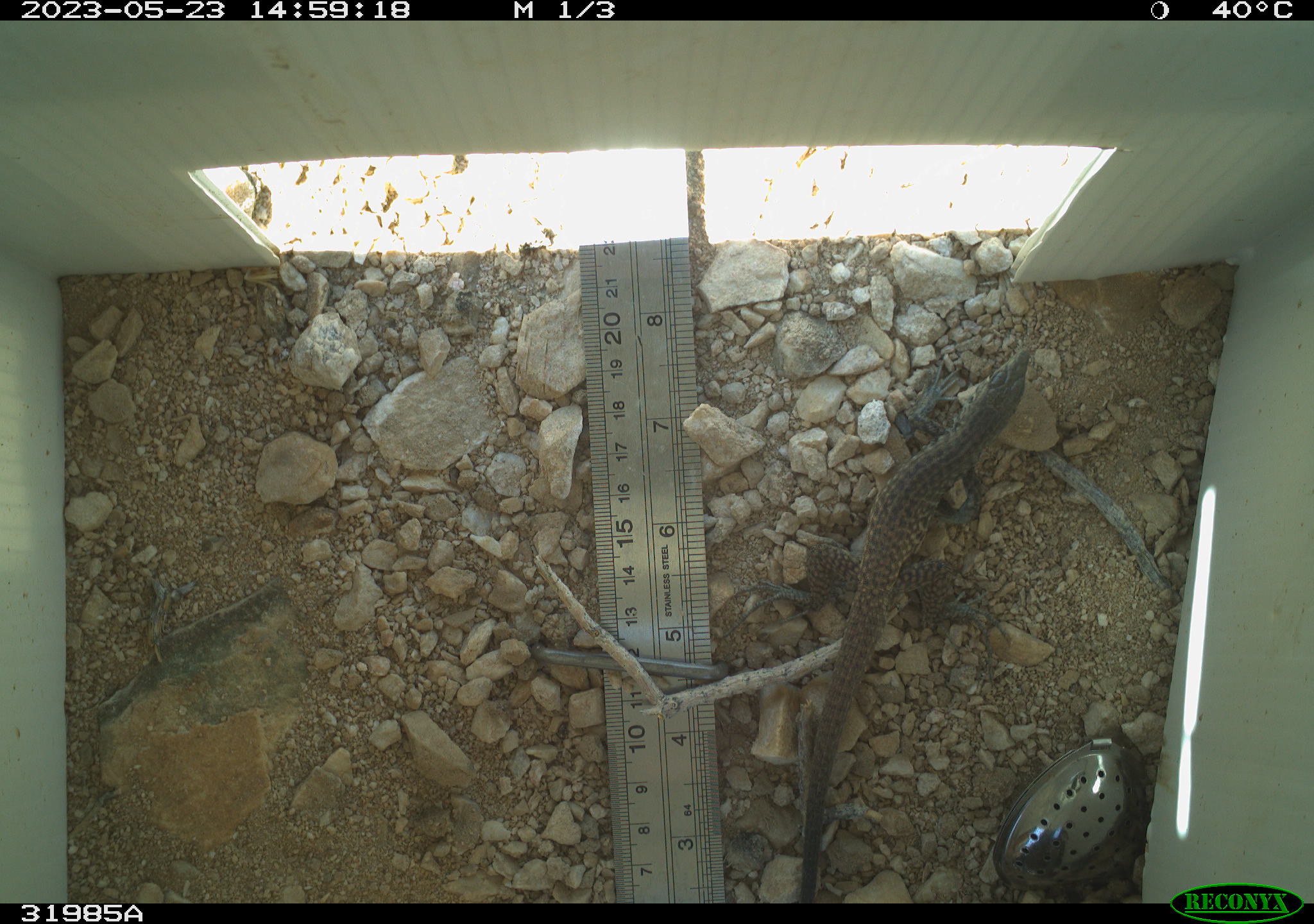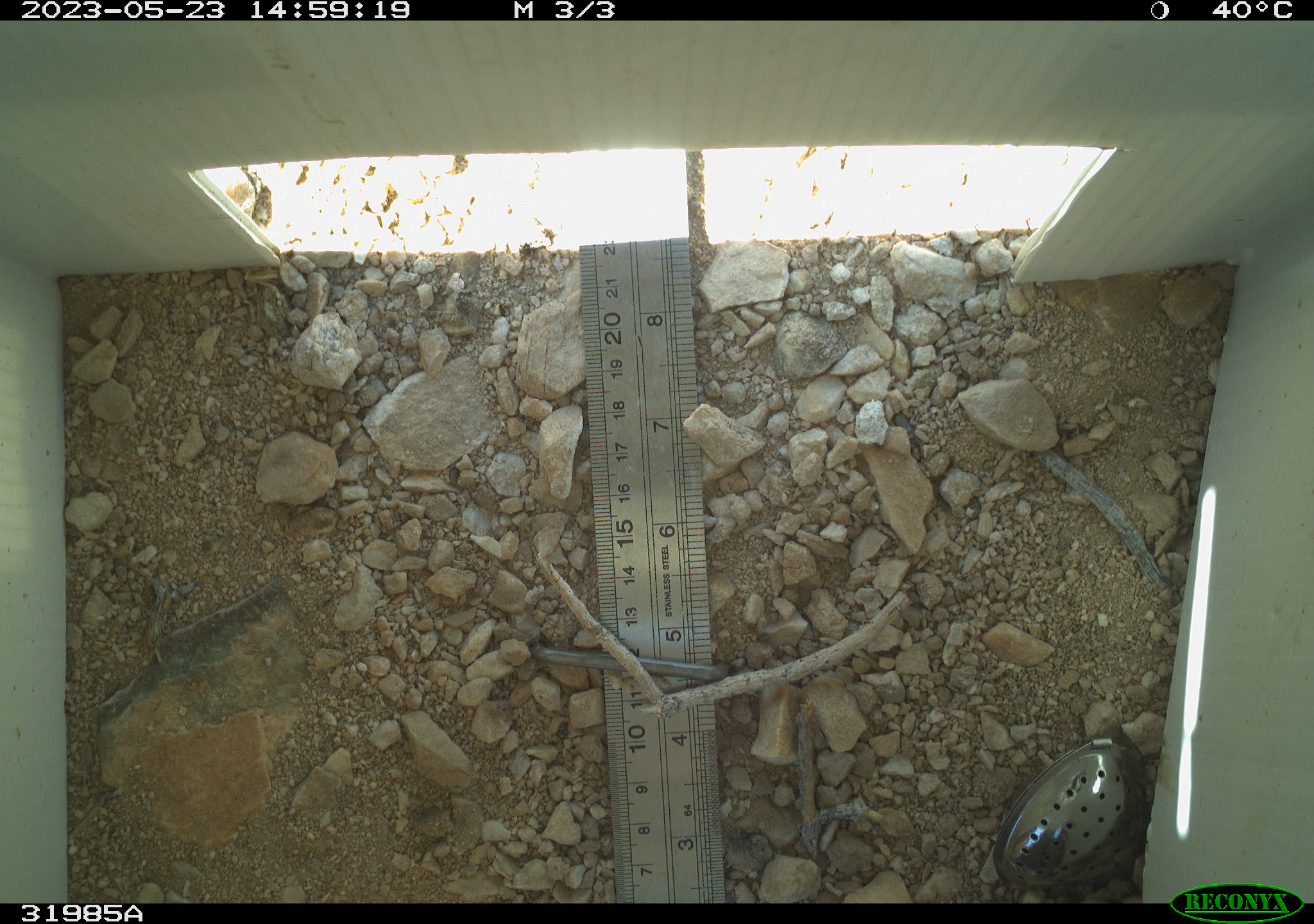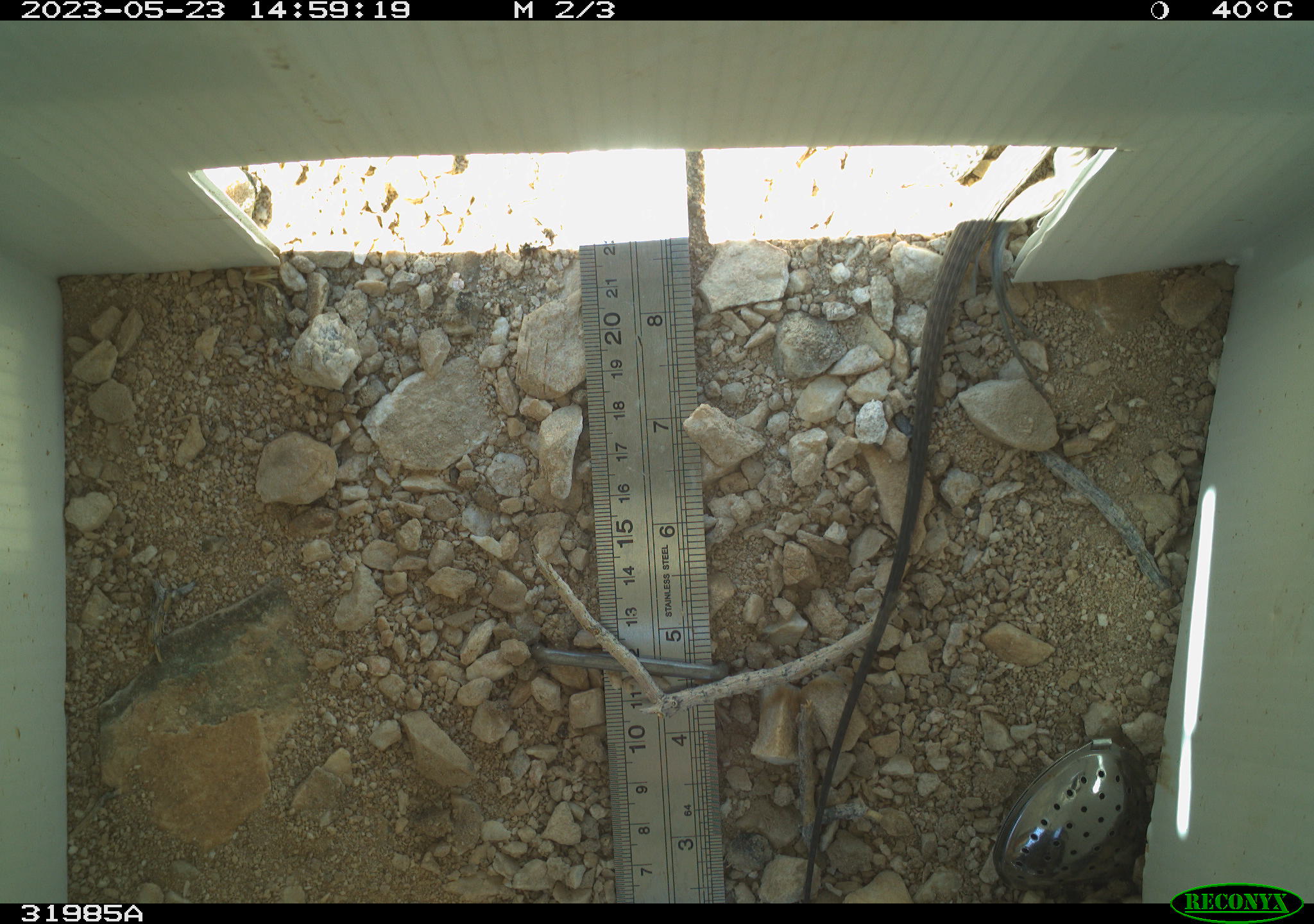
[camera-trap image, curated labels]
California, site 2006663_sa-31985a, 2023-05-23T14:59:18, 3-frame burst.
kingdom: Animalia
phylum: Chordata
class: Reptilia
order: Squamata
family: Teiidae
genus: Aspidoscelis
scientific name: Aspidoscelis tigris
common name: western whiptail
Western whiptail (Aspidoscelis tigris).